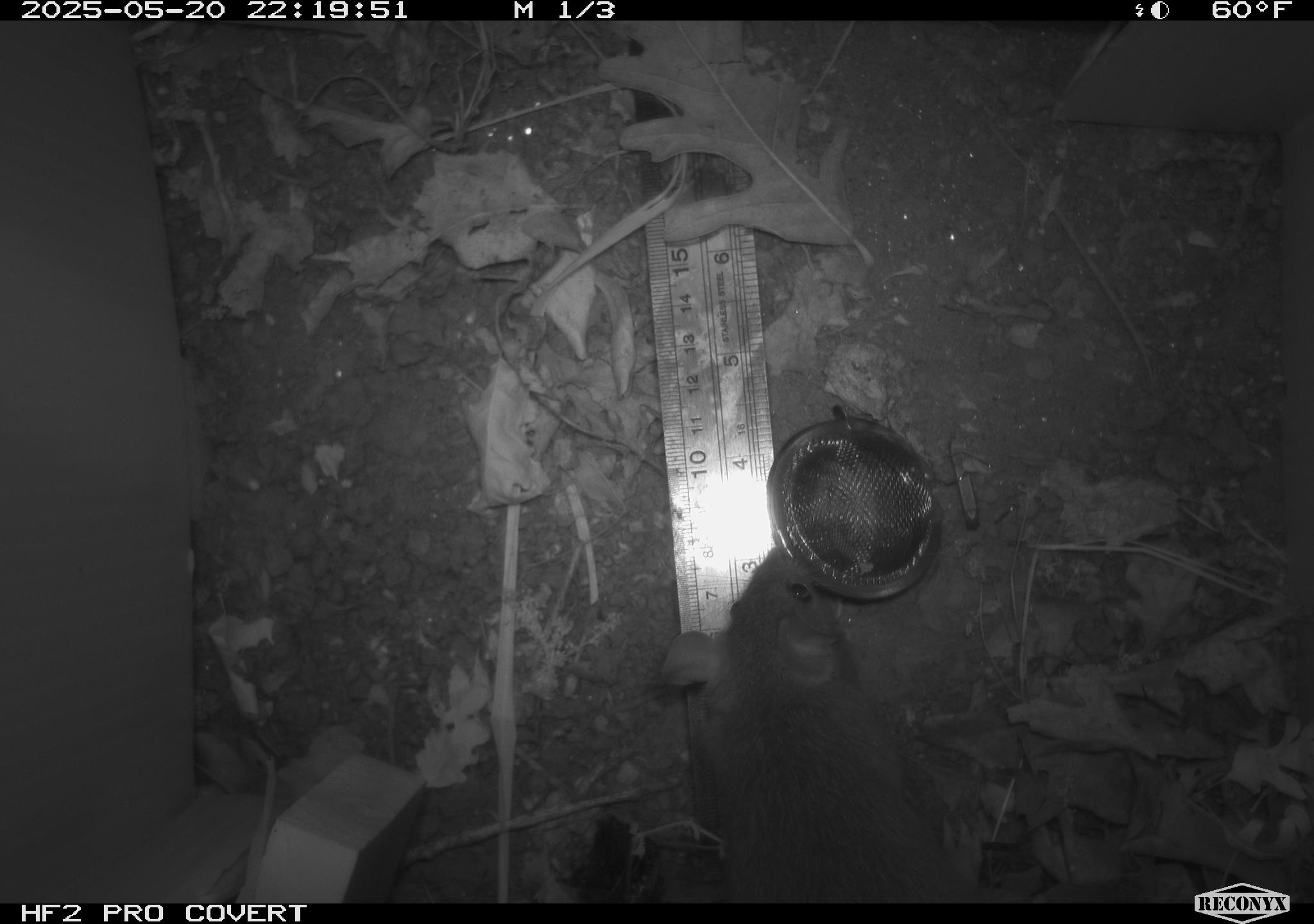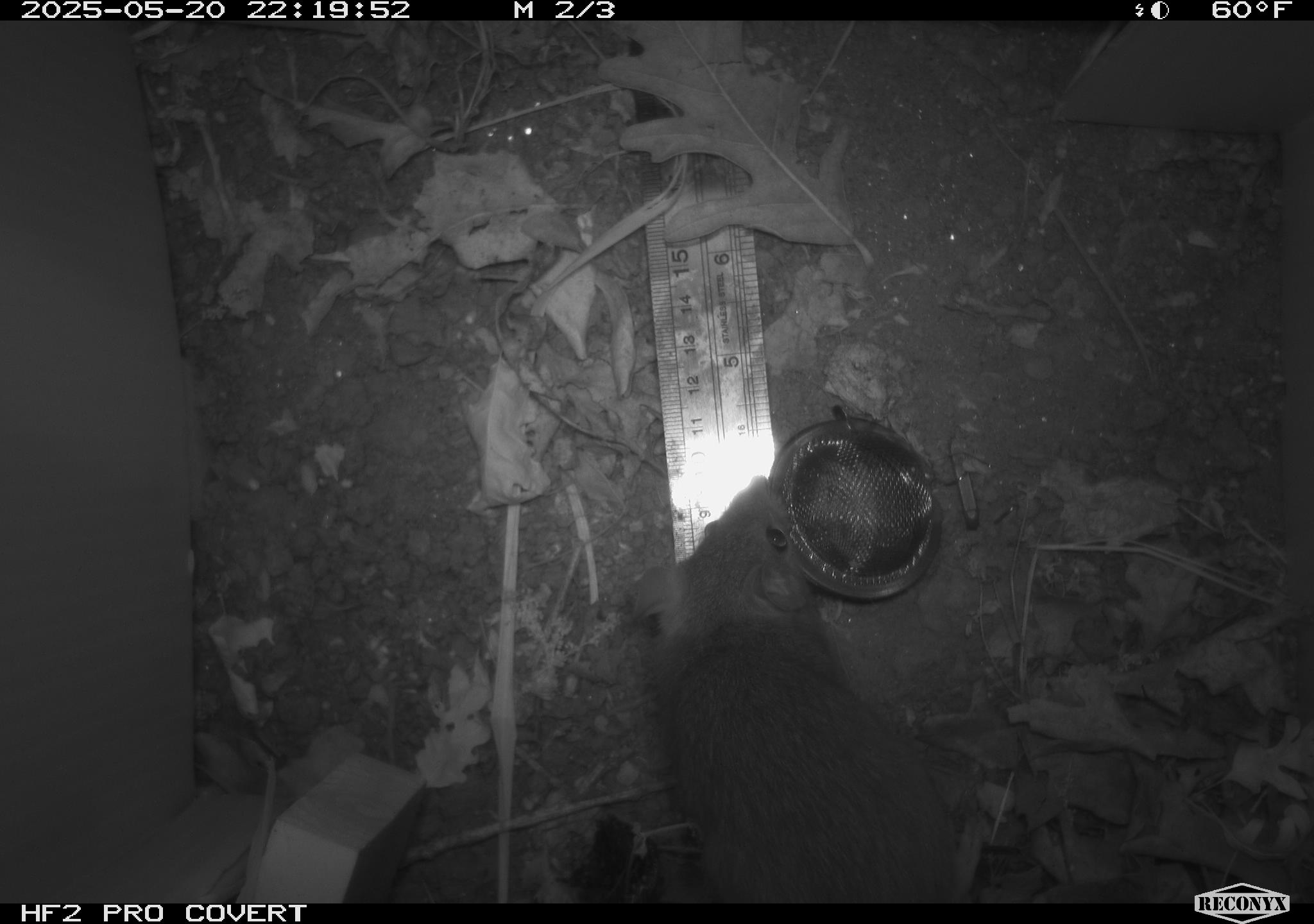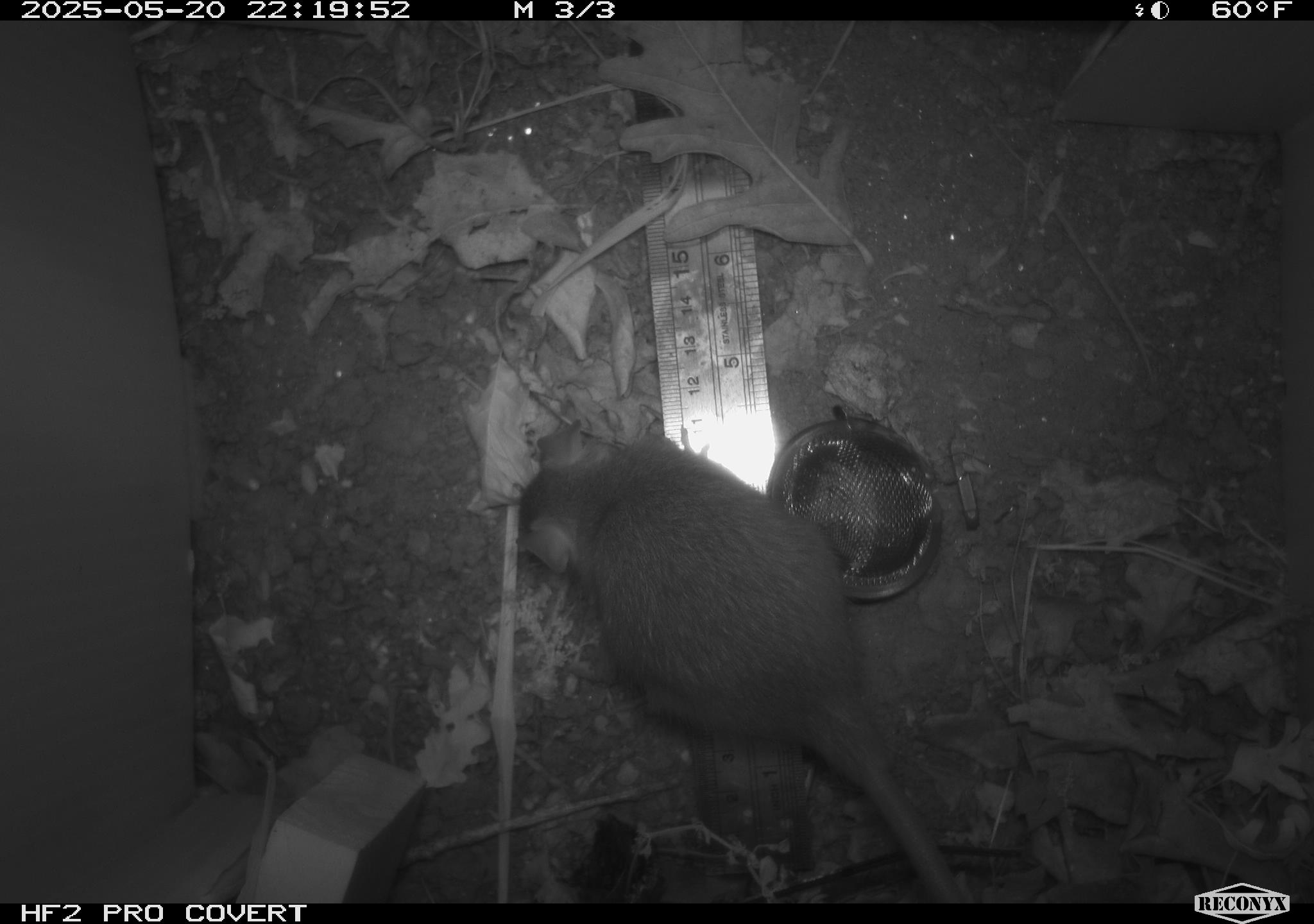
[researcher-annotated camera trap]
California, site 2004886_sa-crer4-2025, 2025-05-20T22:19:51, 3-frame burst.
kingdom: Animalia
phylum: Chordata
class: Mammalia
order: Rodentia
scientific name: Rodentia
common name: rodent